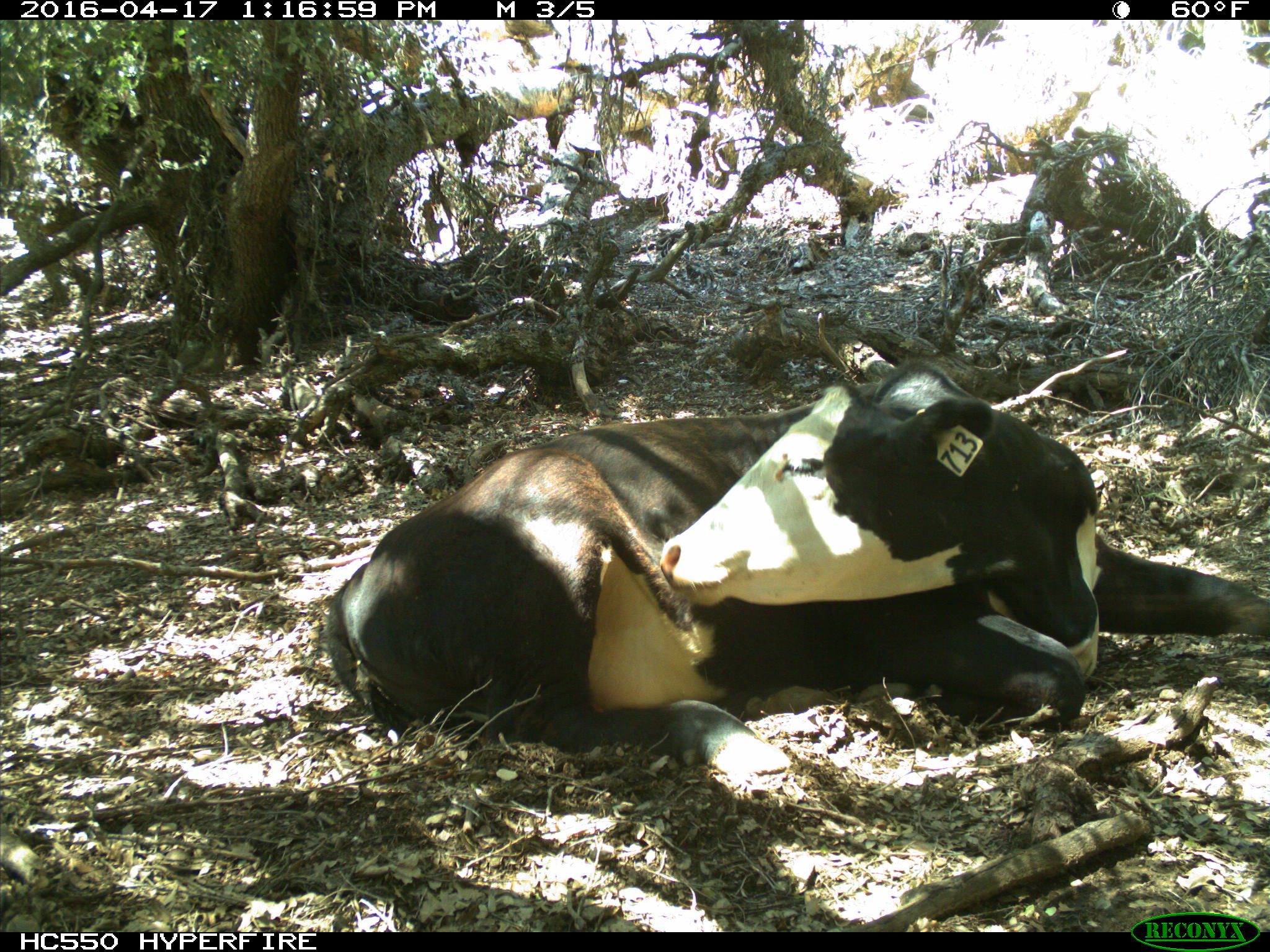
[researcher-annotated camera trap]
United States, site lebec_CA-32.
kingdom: Animalia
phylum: Chordata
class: Mammalia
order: Artiodactyla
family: Bovidae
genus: Bos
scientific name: Bos taurus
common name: domestic cow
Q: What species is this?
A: Bos taurus (domestic cow).